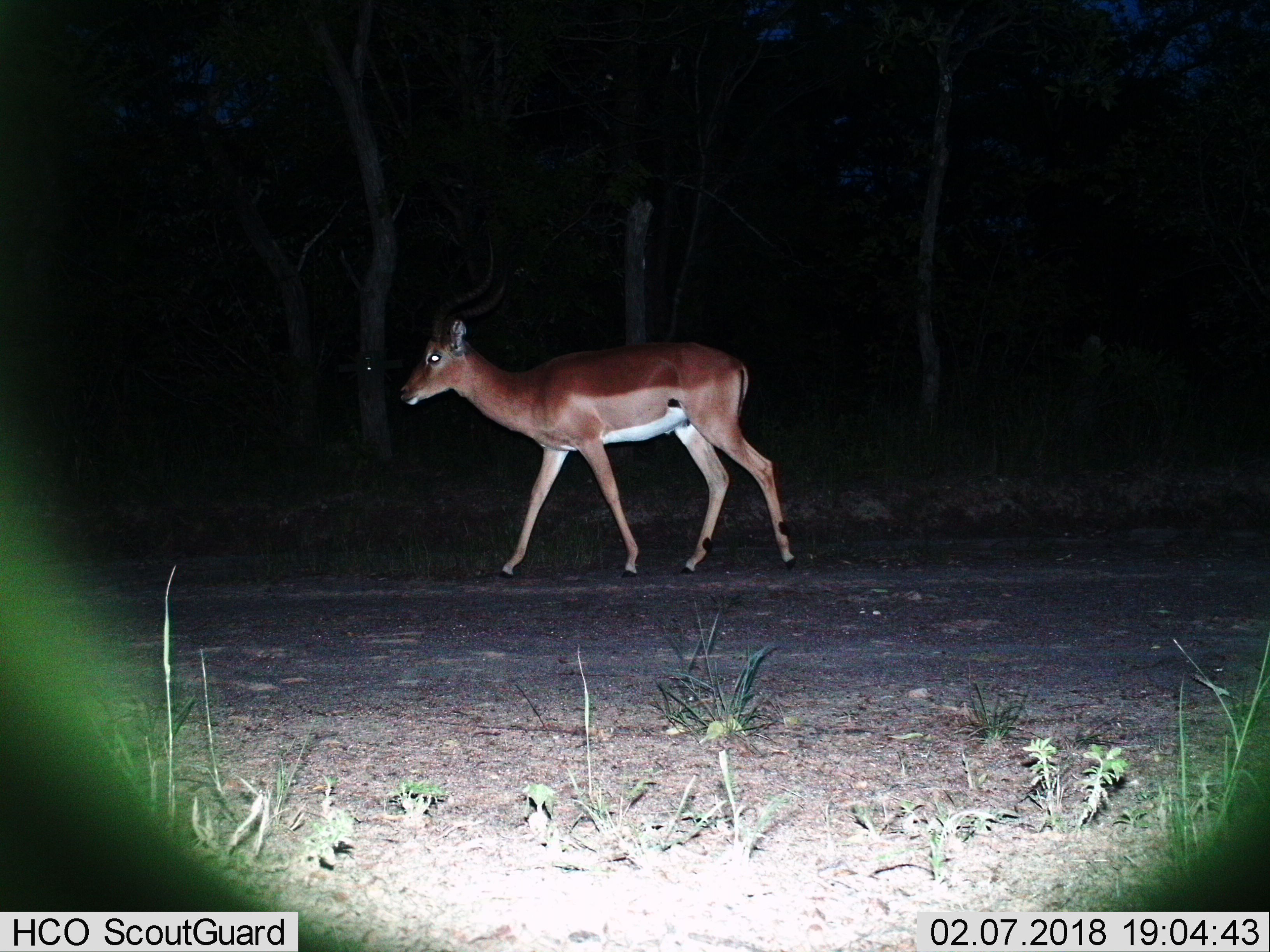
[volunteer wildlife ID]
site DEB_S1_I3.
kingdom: Animalia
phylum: Chordata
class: Mammalia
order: Artiodactyla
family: Bovidae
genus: Aepyceros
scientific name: Aepyceros melampus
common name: impala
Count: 1.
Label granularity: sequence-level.